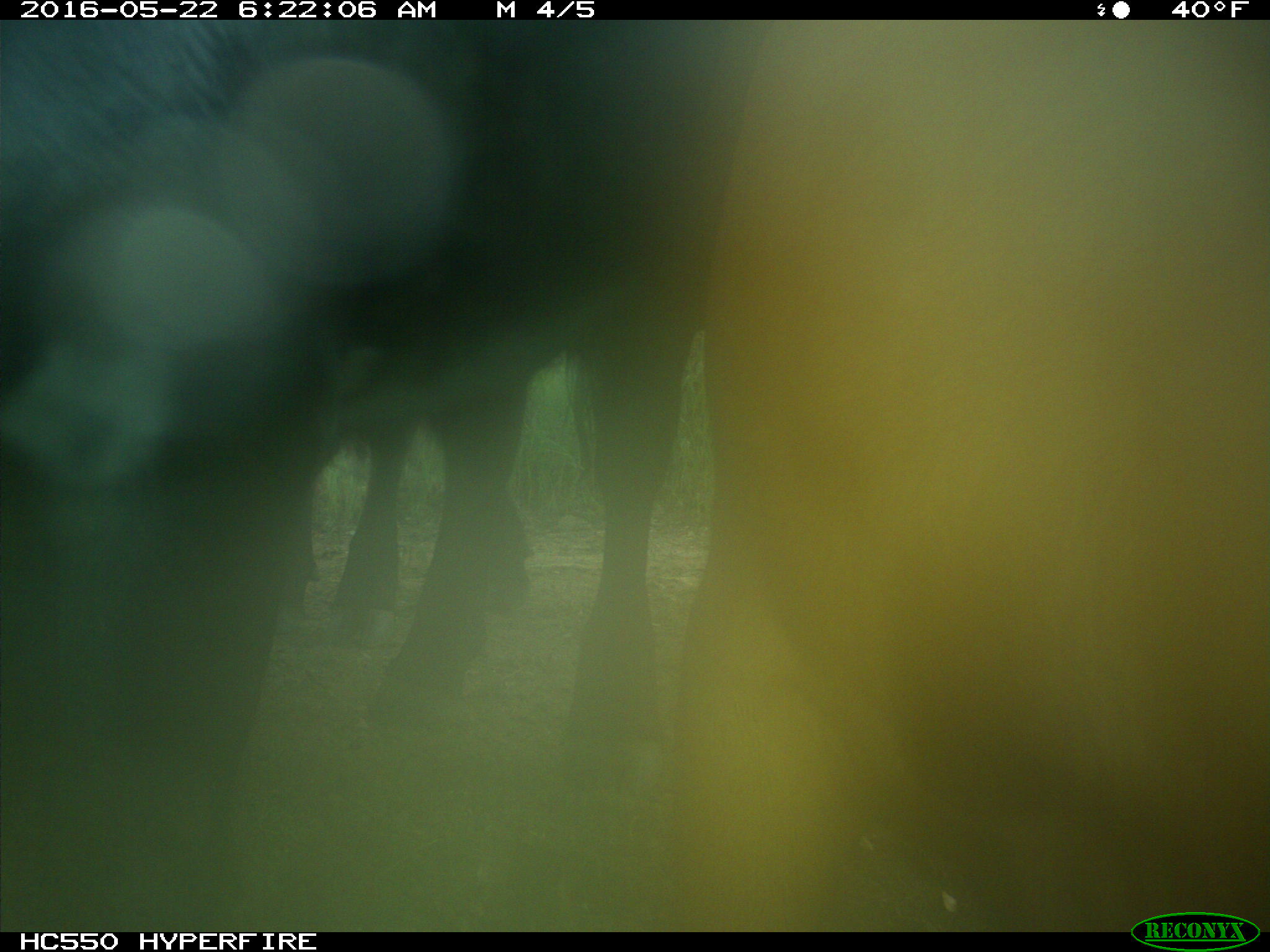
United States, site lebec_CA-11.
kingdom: Animalia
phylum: Chordata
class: Mammalia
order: Artiodactyla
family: Bovidae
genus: Bos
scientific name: Bos taurus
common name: domestic cow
Bos taurus (domestic cow).